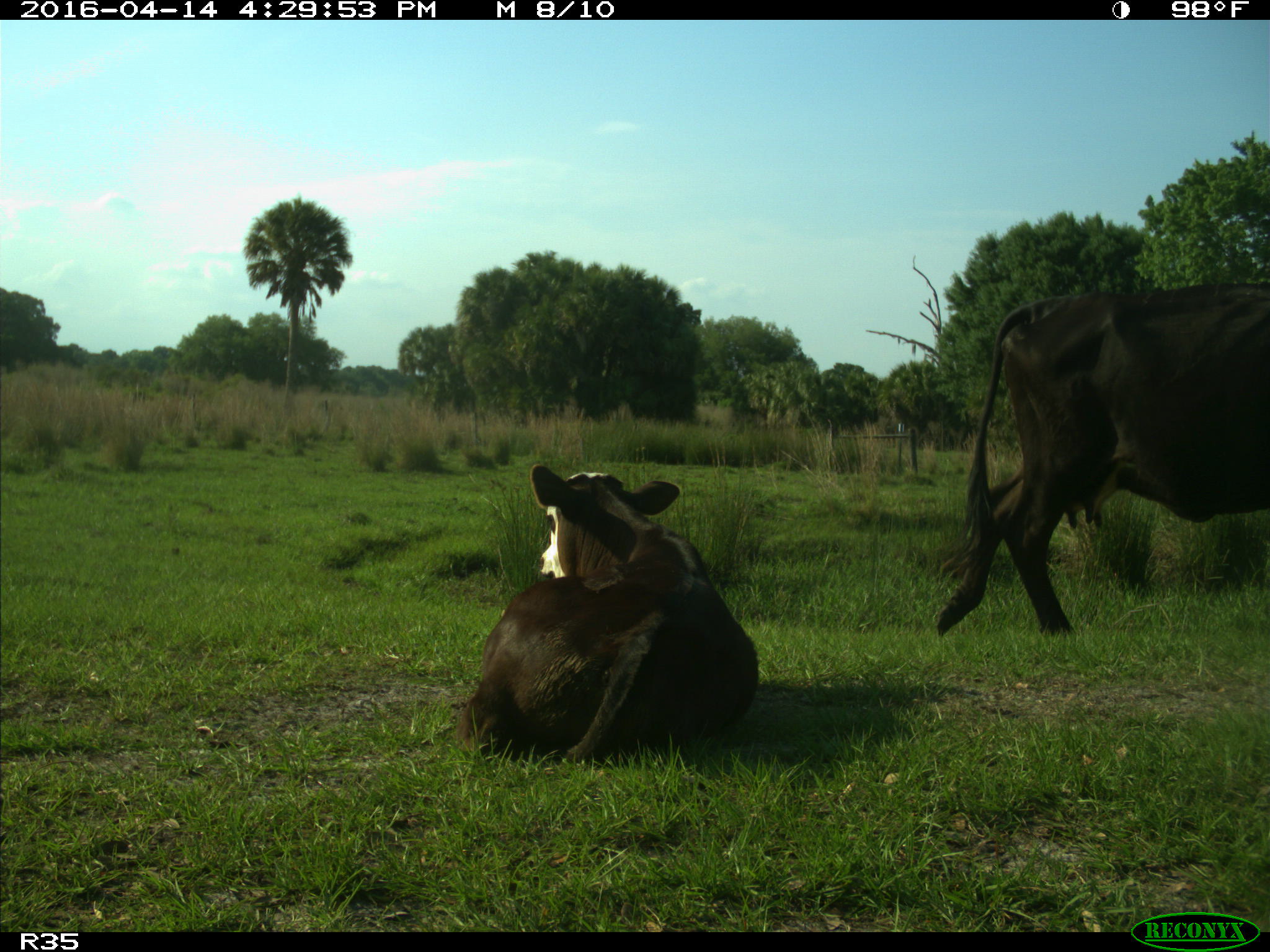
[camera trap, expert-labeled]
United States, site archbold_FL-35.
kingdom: Animalia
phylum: Chordata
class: Mammalia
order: Artiodactyla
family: Bovidae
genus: Bos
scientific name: Bos taurus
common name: domestic cow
Bos taurus (domestic cow).